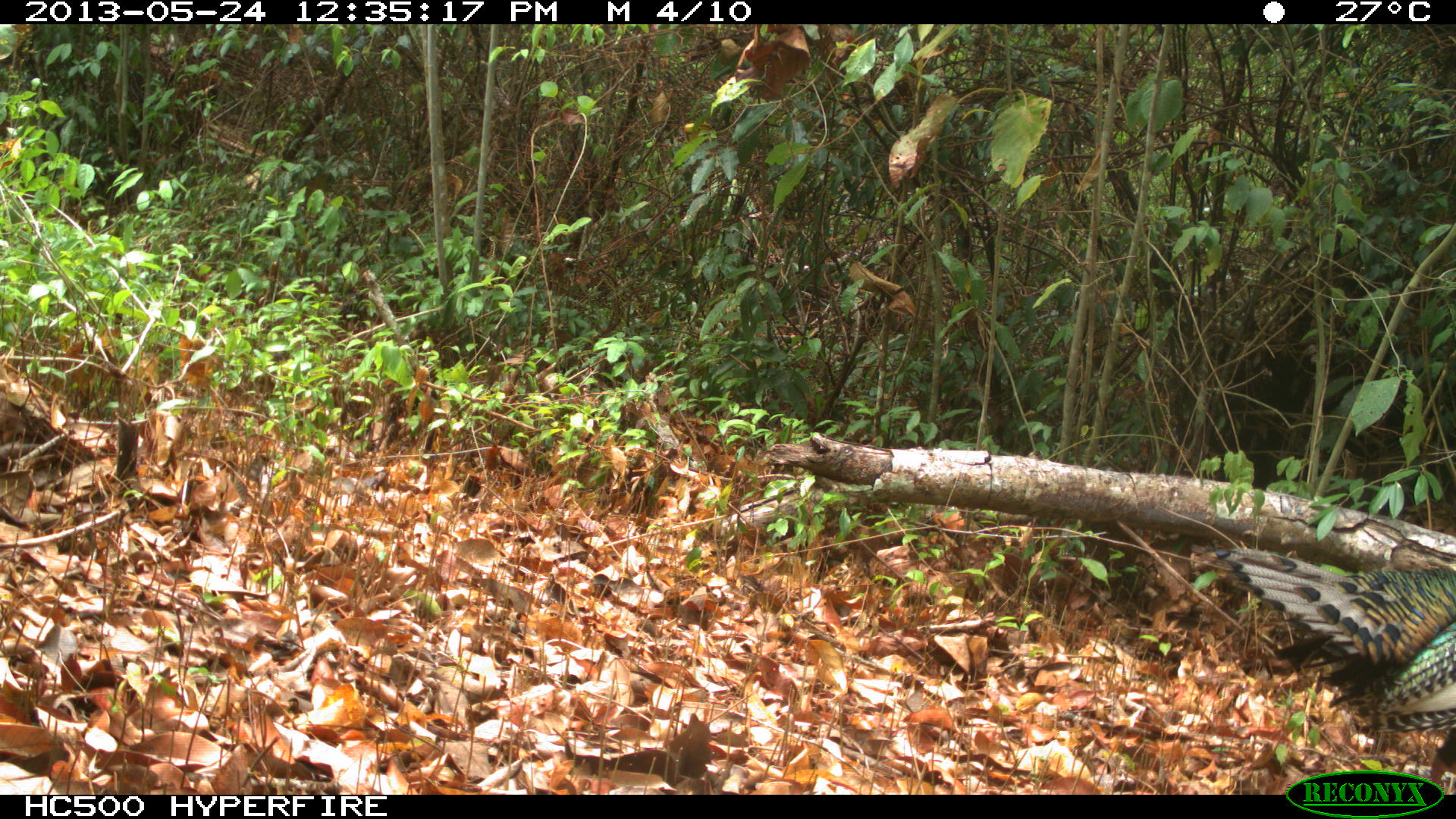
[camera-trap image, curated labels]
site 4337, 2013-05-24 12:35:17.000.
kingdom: Animalia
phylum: Chordata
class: Aves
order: Galliformes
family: Phasianidae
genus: Meleagris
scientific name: Meleagris ocellata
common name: ocellated turkey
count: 1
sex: male